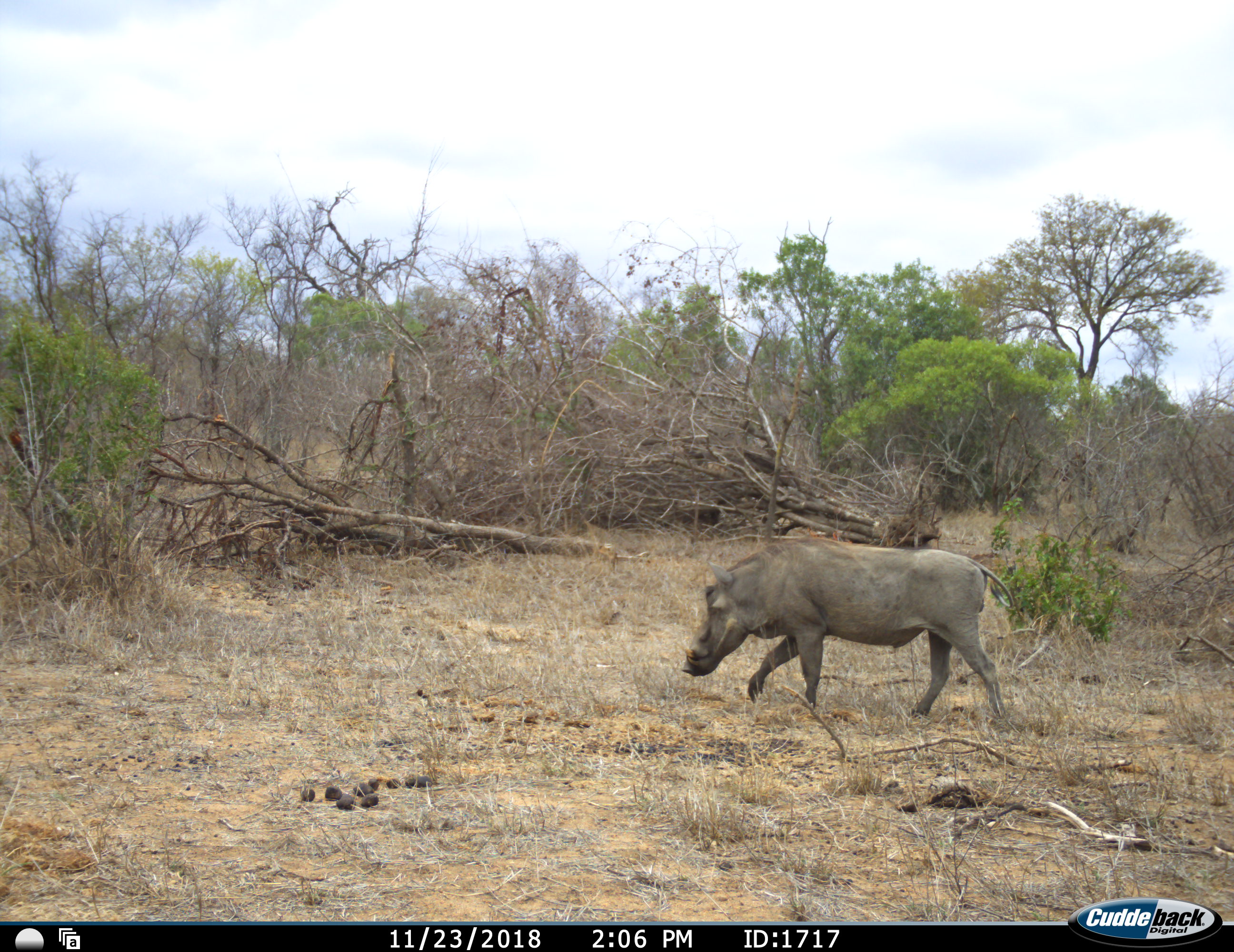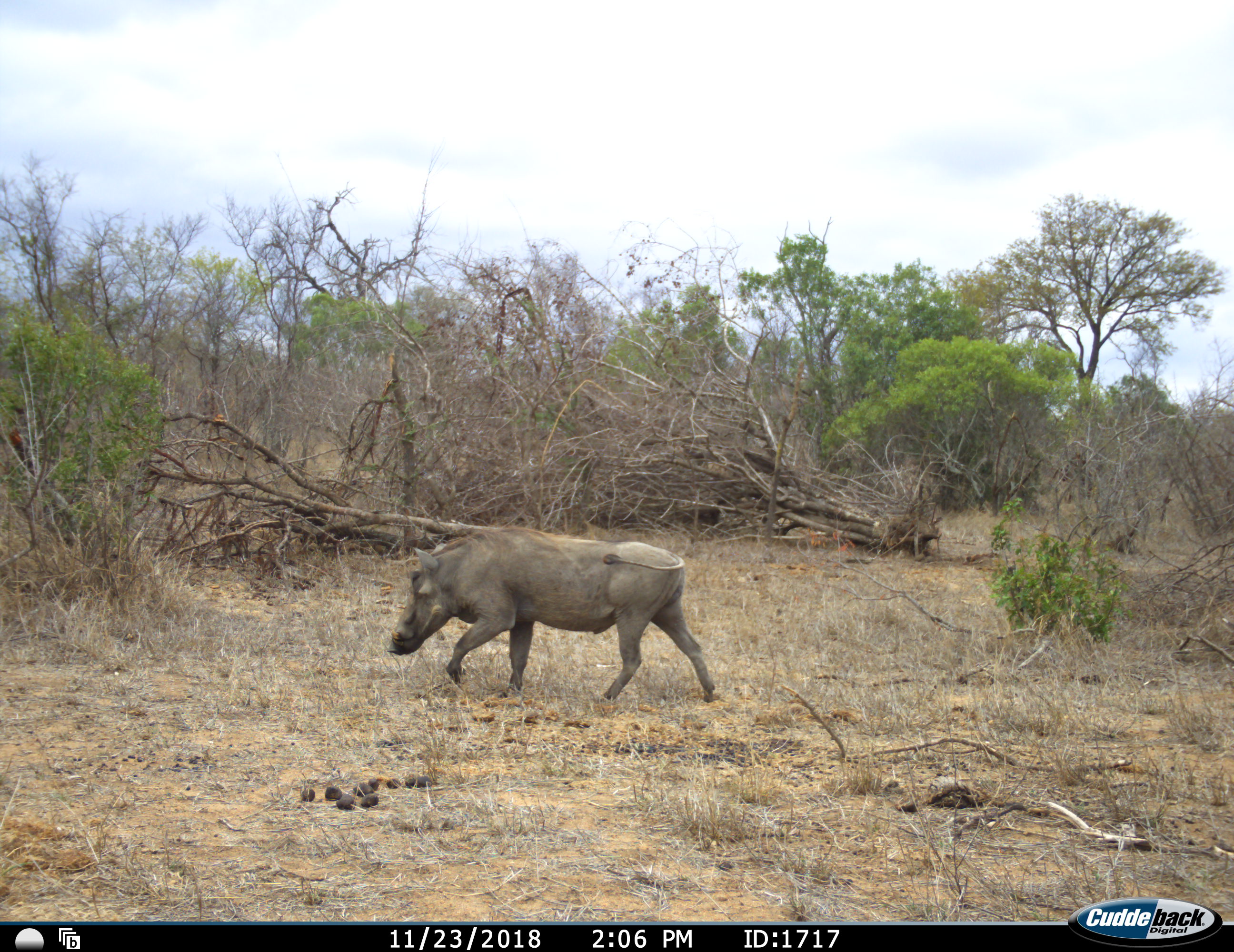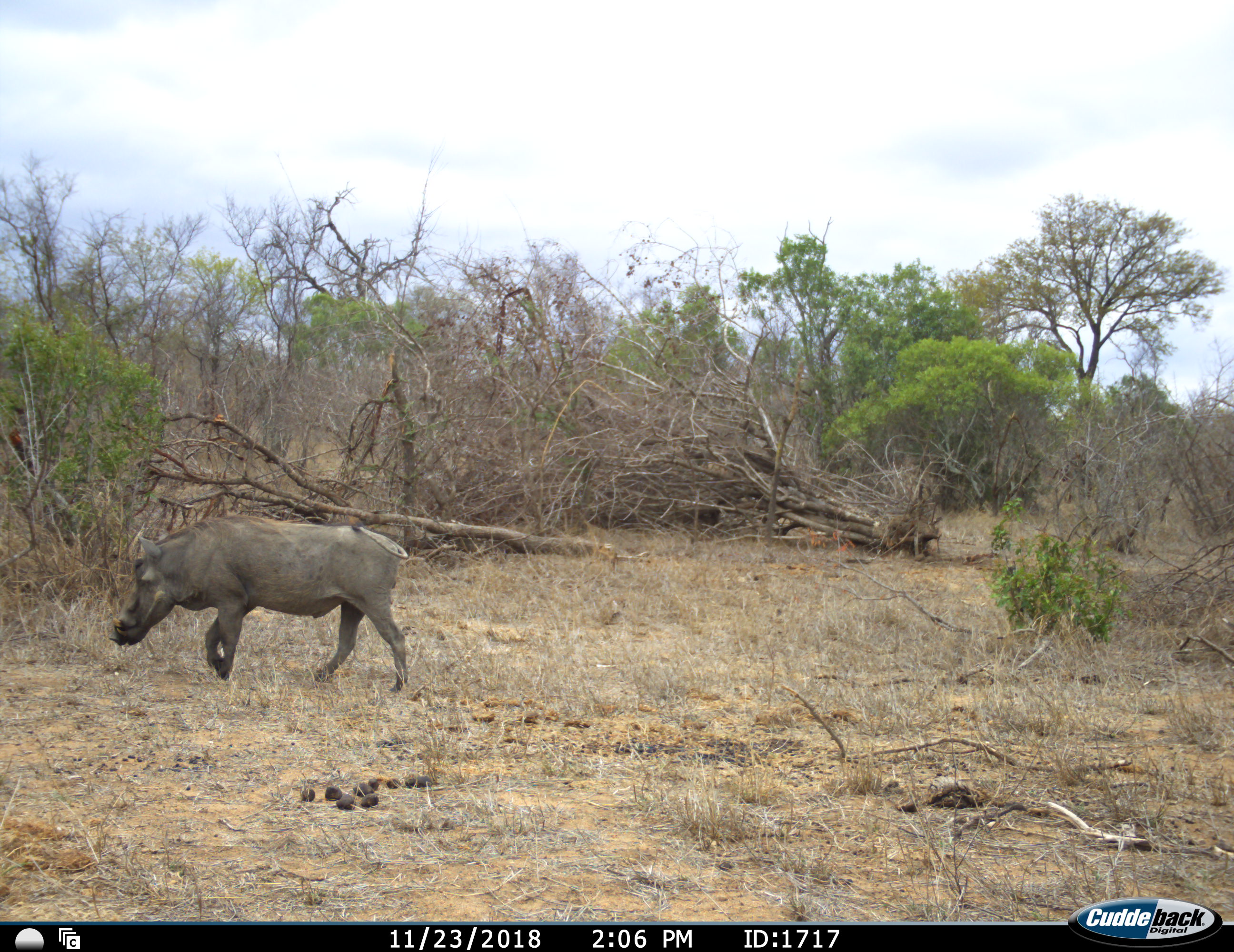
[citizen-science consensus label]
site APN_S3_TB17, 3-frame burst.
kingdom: Animalia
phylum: Chordata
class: Mammalia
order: Artiodactyla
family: Suidae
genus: Phacochoerus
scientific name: Phacochoerus africanus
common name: warthog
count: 1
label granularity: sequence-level